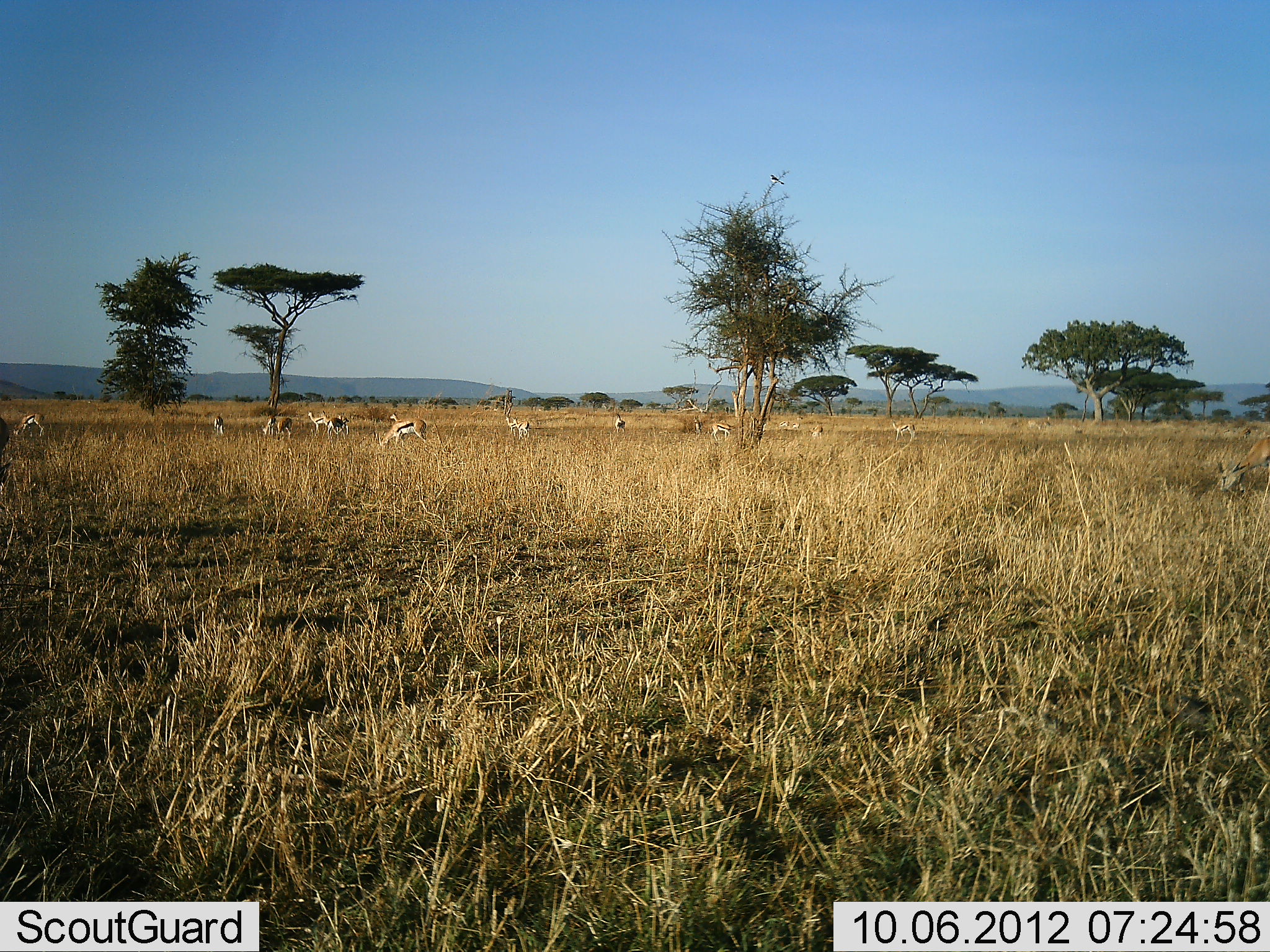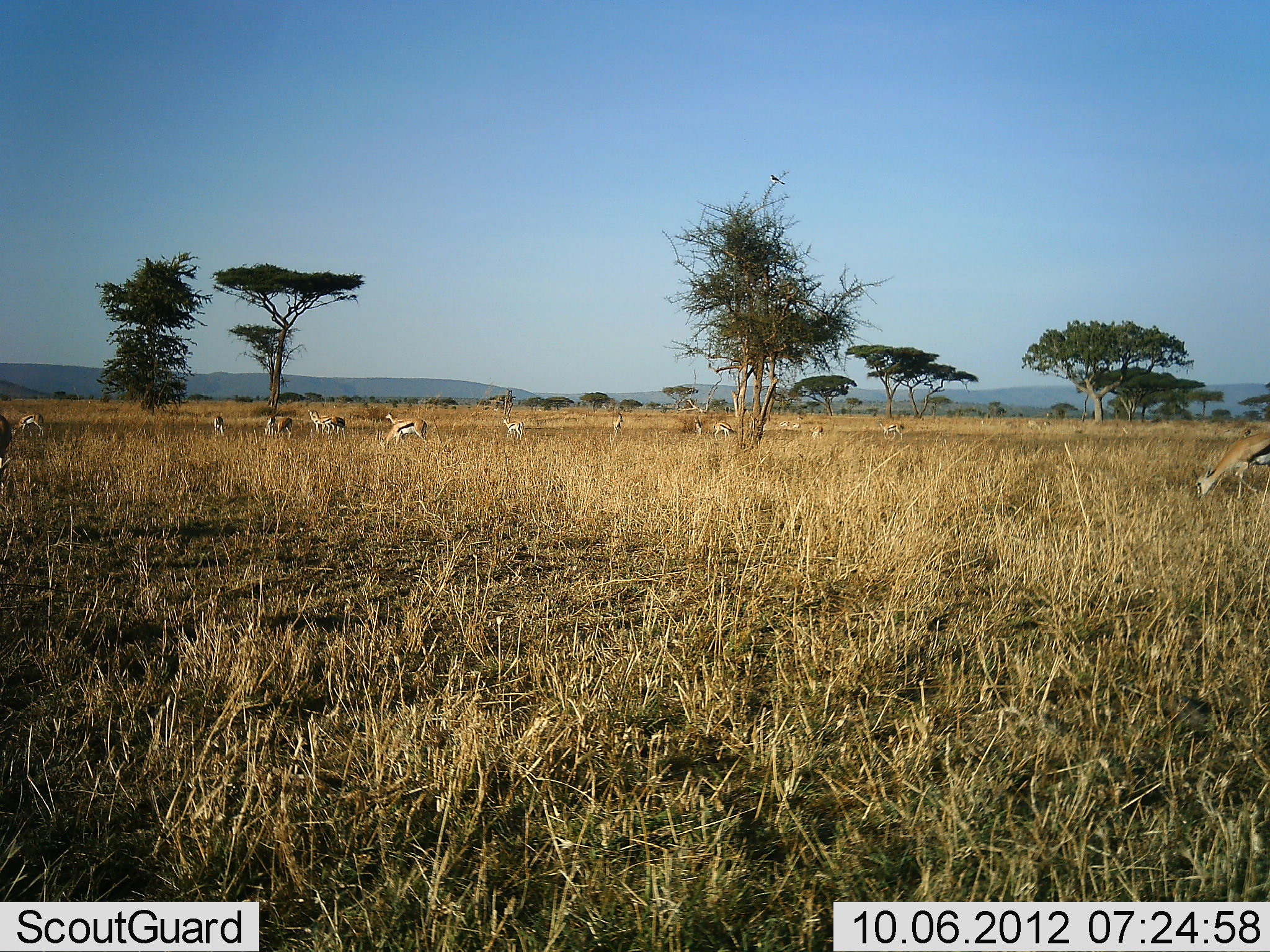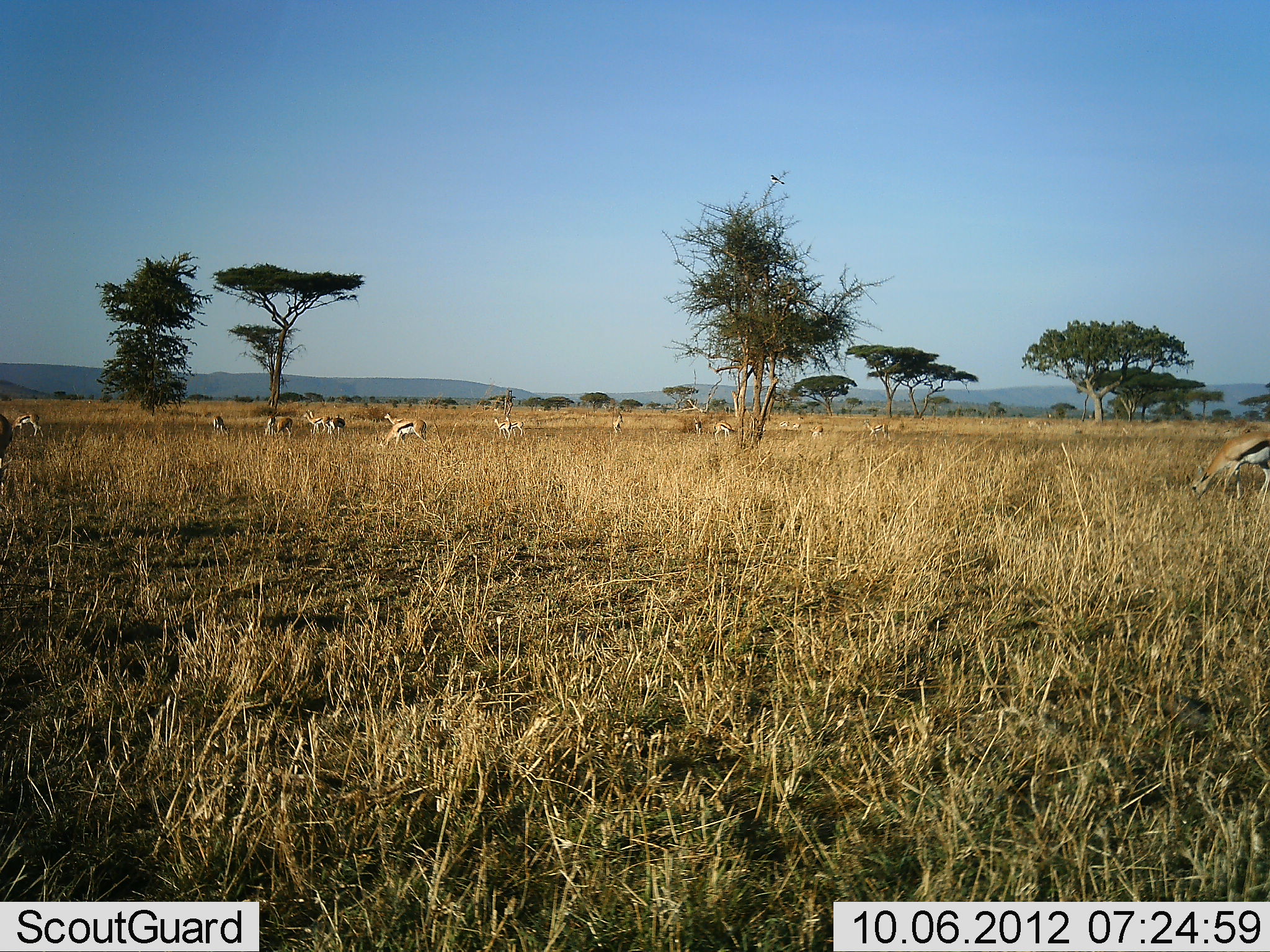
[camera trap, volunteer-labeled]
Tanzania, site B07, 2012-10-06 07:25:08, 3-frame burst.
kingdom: Animalia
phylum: Chordata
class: Mammalia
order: Artiodactyla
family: Bovidae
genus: Eudorcas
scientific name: Eudorcas thomsonii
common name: thomson's gazelle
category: gazellethomsons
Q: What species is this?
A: Gazellethomsons (thomson's gazelle) (Eudorcas thomsonii).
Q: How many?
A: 11-50.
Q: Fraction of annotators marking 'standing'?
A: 75%.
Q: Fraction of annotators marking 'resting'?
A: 0%.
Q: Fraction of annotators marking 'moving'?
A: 83%.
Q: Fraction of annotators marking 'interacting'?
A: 0%.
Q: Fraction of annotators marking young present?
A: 0%.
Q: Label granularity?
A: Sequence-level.